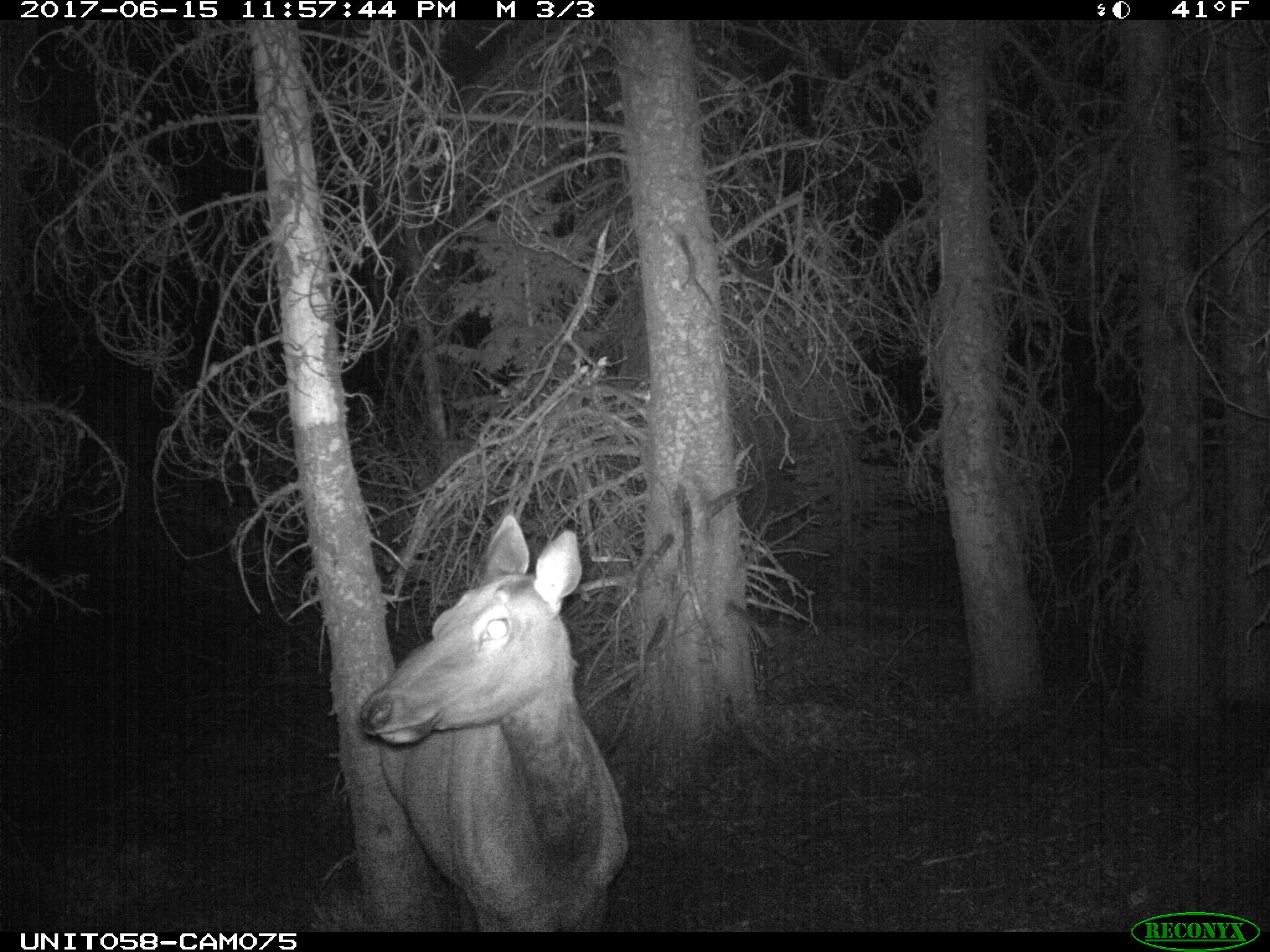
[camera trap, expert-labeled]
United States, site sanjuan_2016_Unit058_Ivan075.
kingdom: Animalia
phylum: Chordata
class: Mammalia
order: Artiodactyla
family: Cervidae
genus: Cervus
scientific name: Cervus elaphus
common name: red deer